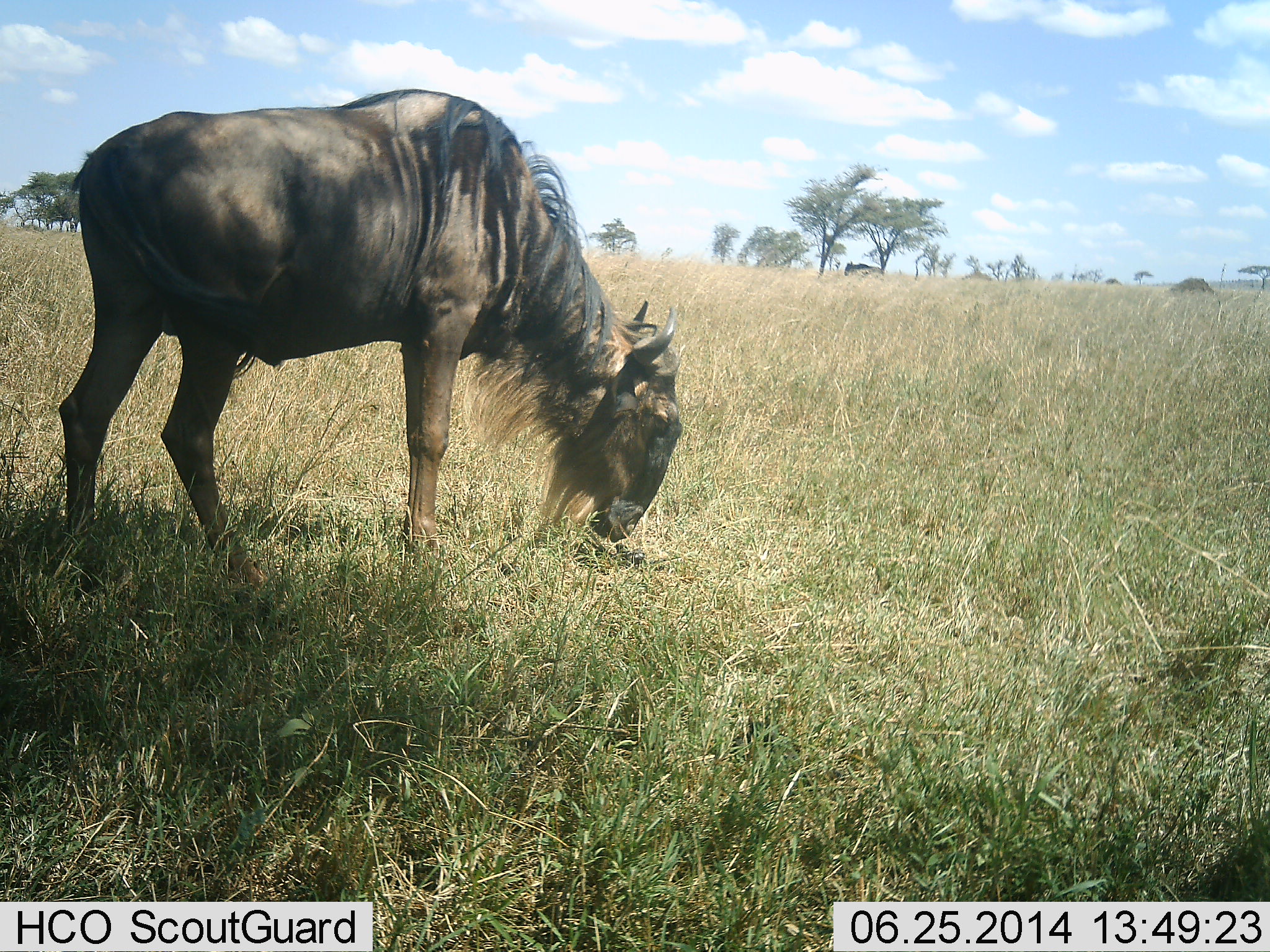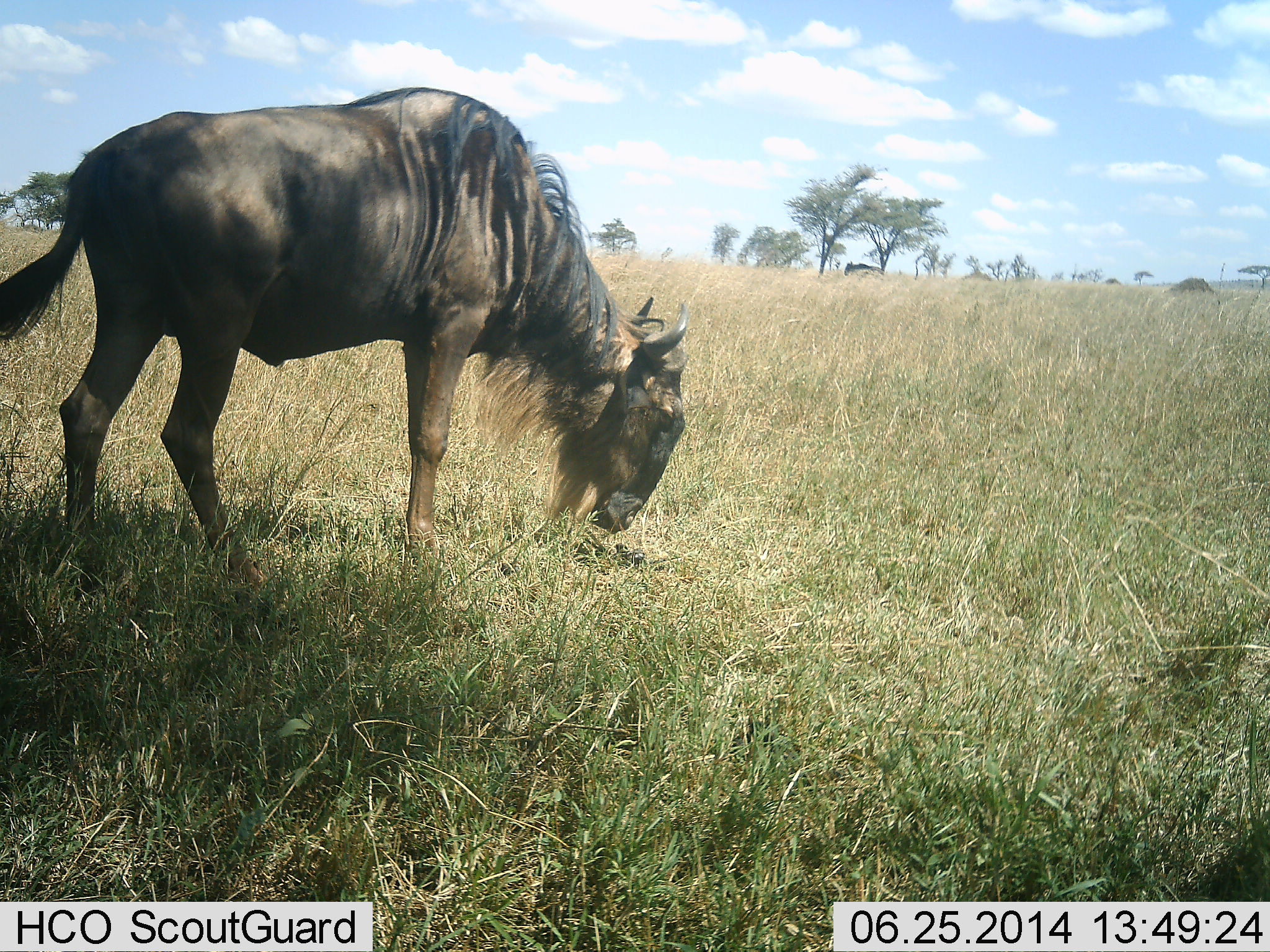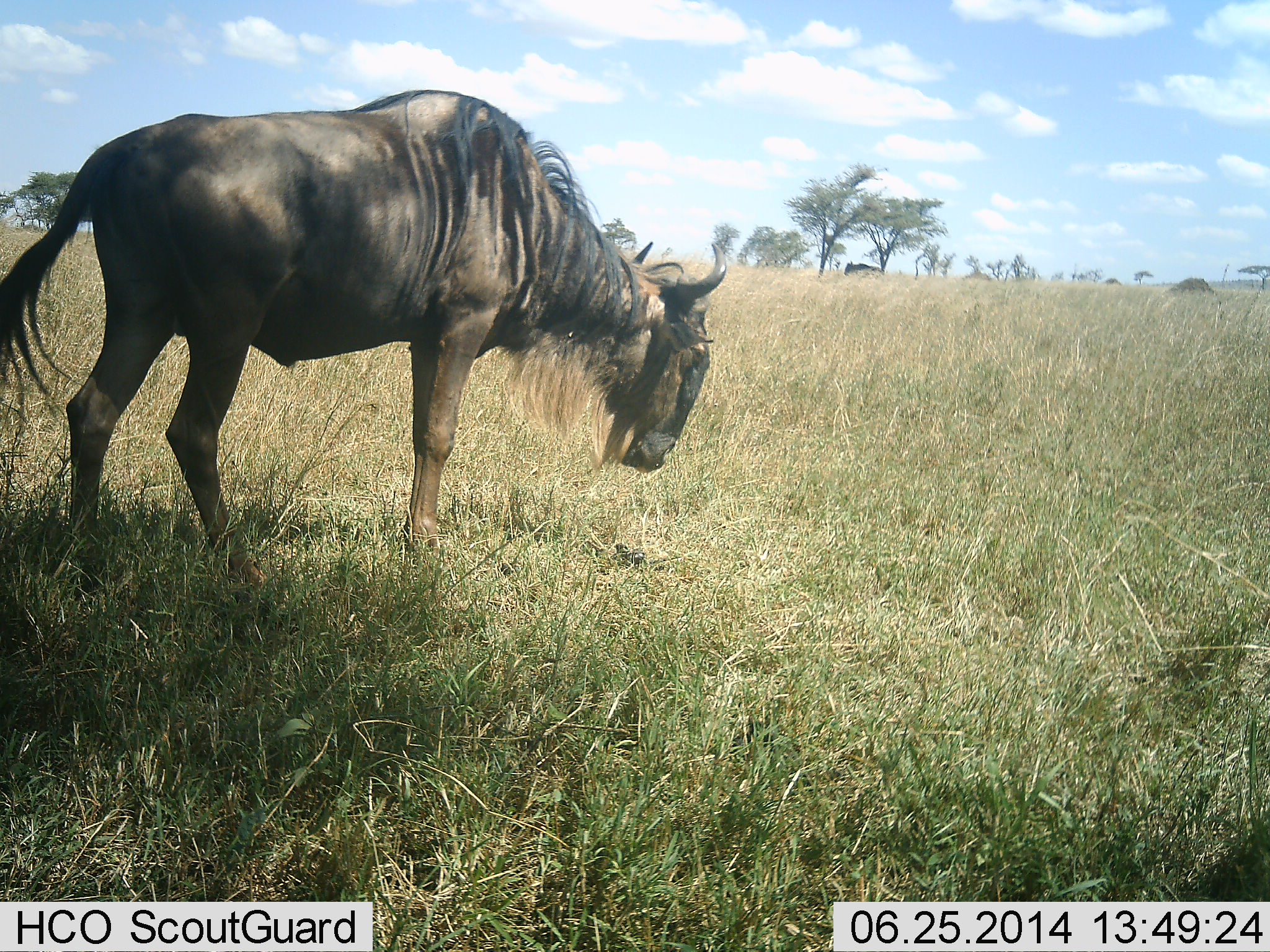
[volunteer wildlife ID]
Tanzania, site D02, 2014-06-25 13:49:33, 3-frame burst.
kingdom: Animalia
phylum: Chordata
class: Mammalia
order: Artiodactyla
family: Bovidae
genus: Connochaetes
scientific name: Connochaetes taurinus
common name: blue wildebeest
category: wildebeest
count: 1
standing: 30%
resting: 0%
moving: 10%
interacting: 0%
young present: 0%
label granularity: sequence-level